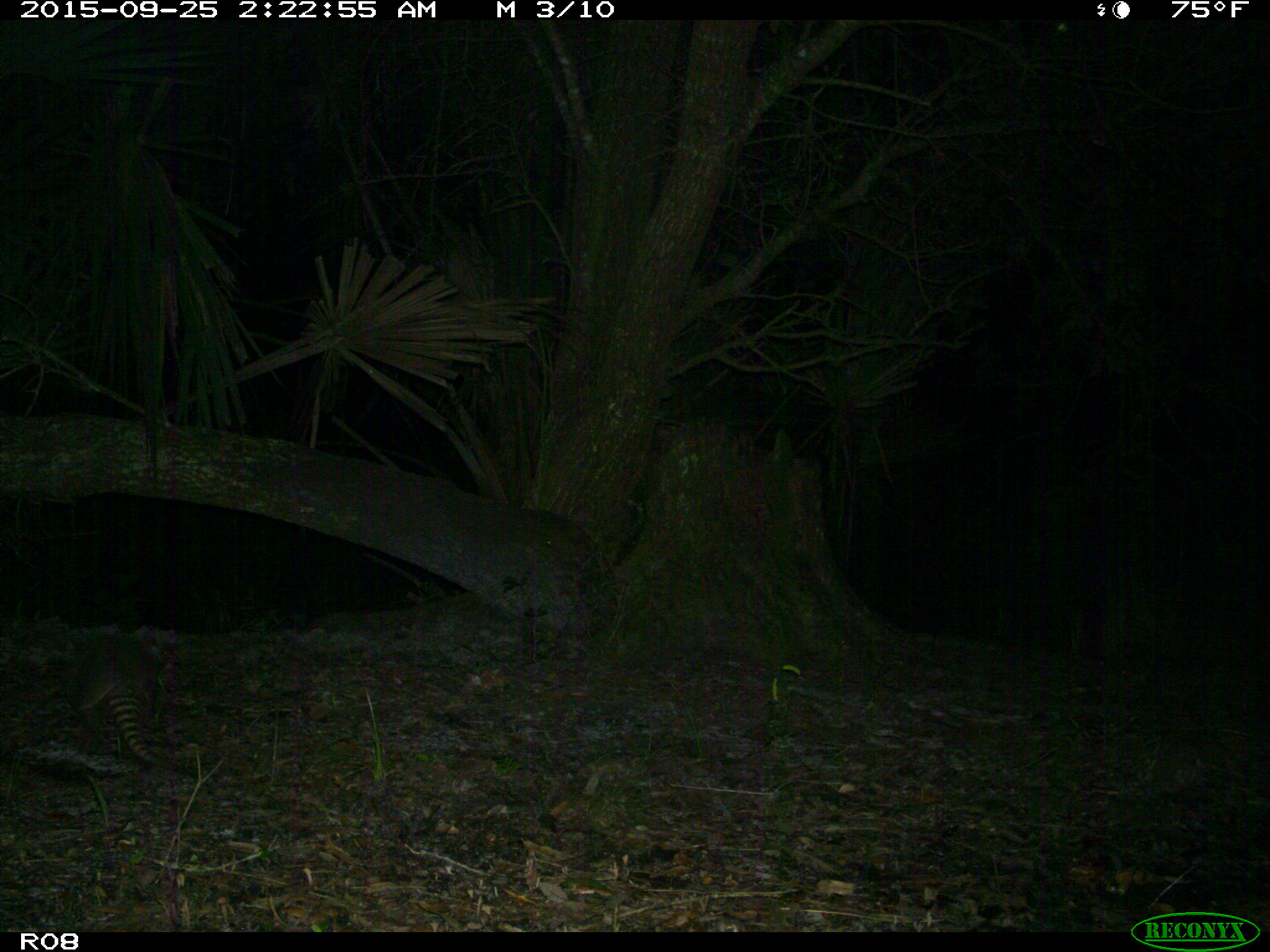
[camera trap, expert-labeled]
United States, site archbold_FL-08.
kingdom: Animalia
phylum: Chordata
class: Mammalia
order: Cingulata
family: Dasypodidae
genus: Dasypus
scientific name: Dasypus novemcinctus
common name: nine-banded armadillo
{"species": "Dasypus novemcinctus (nine-banded armadillo)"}